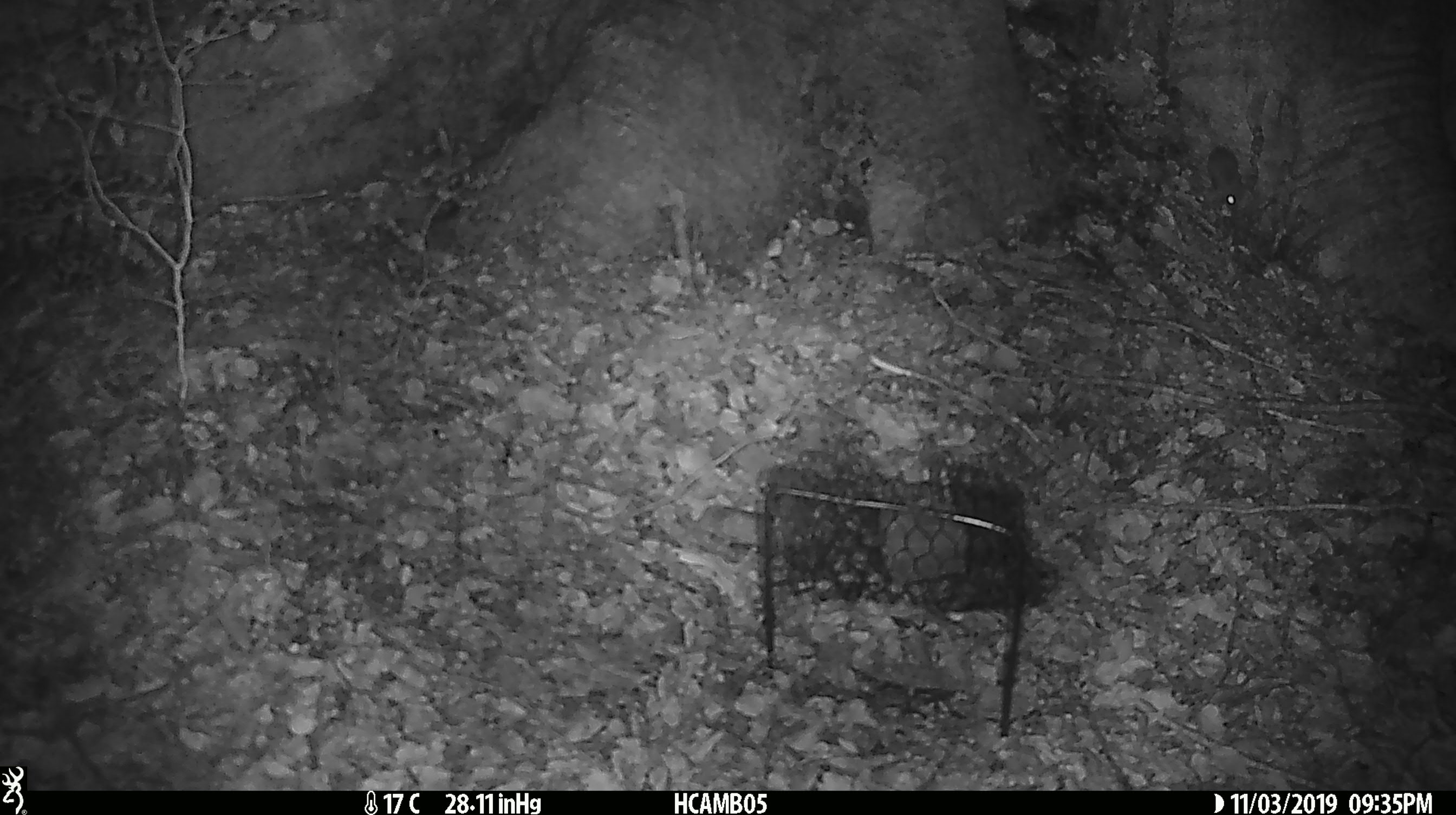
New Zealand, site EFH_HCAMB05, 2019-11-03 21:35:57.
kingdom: Animalia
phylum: Chordata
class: Mammalia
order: Rodentia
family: Muridae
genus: Mus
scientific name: Mus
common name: mouse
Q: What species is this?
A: Mouse (Mus).